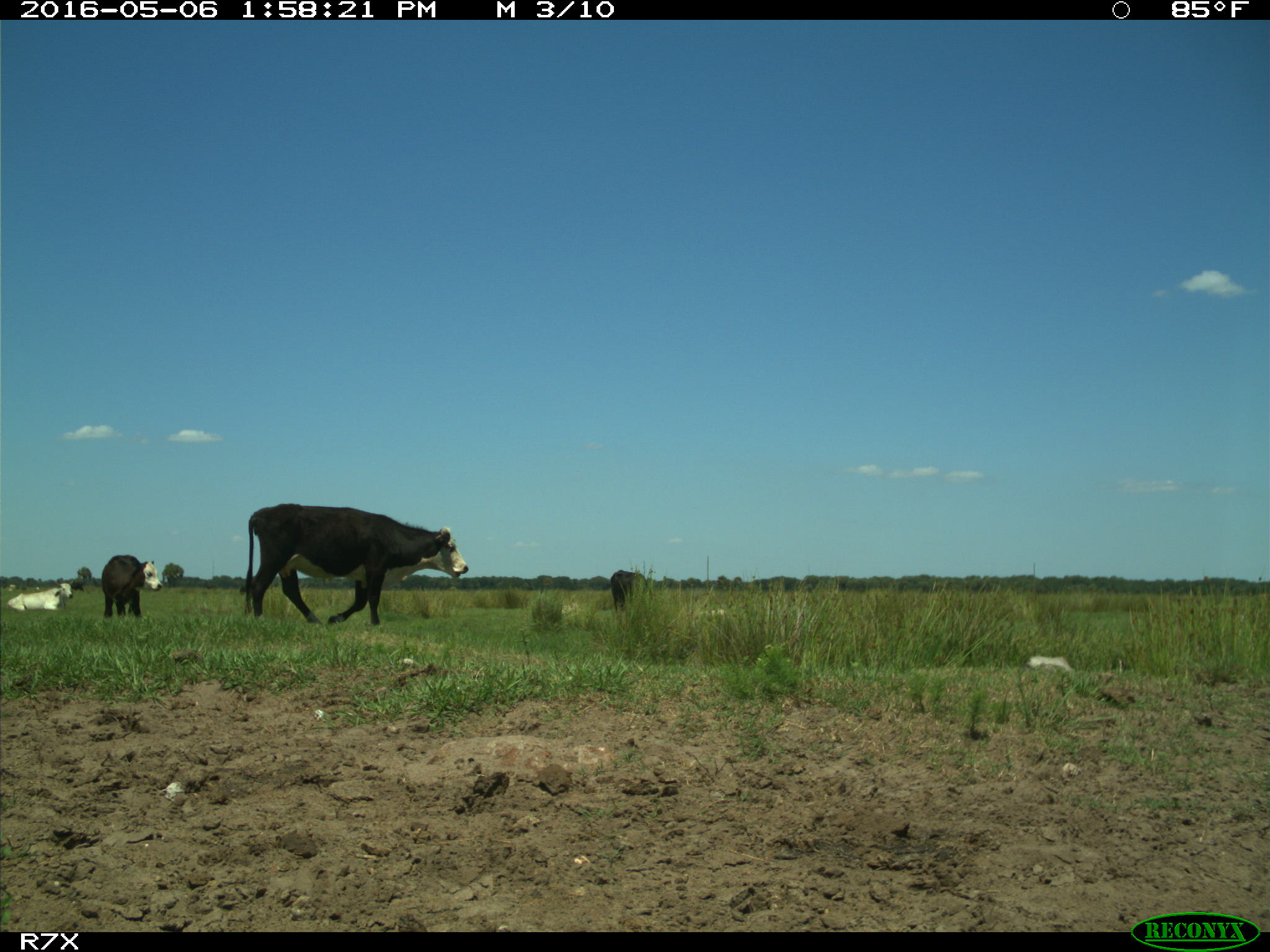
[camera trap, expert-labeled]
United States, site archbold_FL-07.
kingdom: Animalia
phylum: Chordata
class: Mammalia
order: Artiodactyla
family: Bovidae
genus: Bos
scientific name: Bos taurus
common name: domestic cow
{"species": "Bos taurus (domestic cow)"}